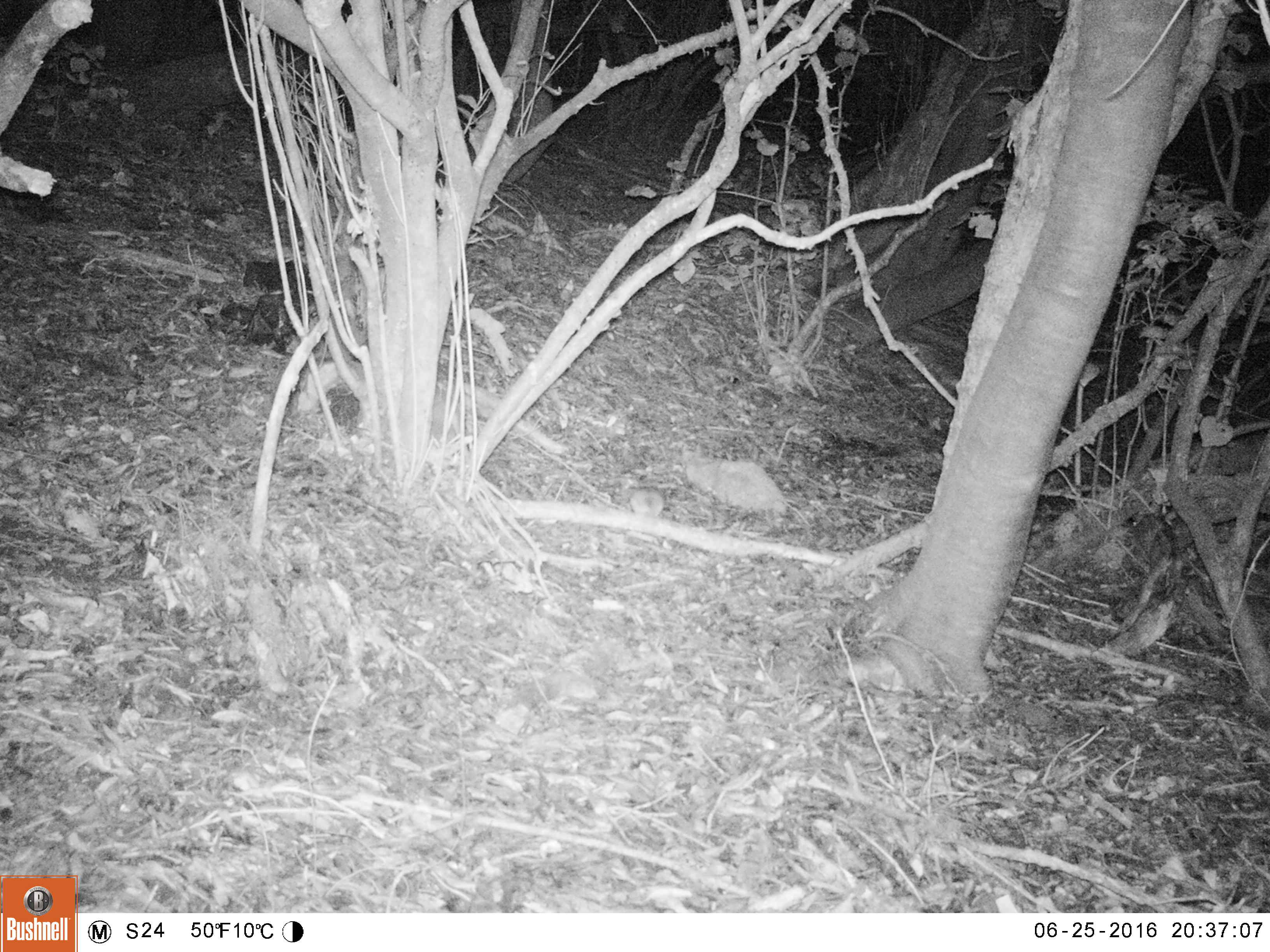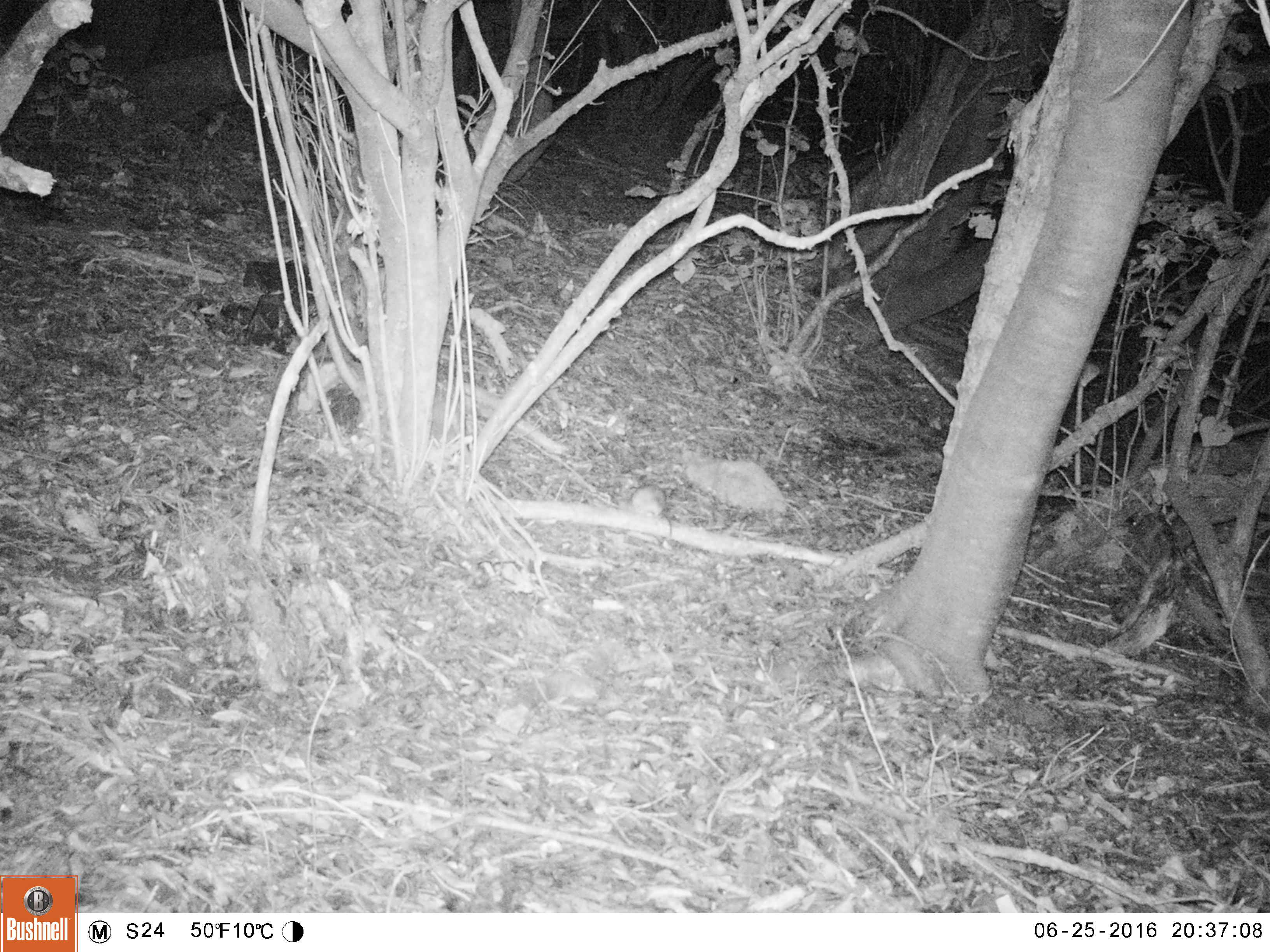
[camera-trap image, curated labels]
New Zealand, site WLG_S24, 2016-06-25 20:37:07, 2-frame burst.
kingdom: Animalia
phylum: Chordata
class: Mammalia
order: Rodentia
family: Muridae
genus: Mus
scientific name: Mus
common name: mouse